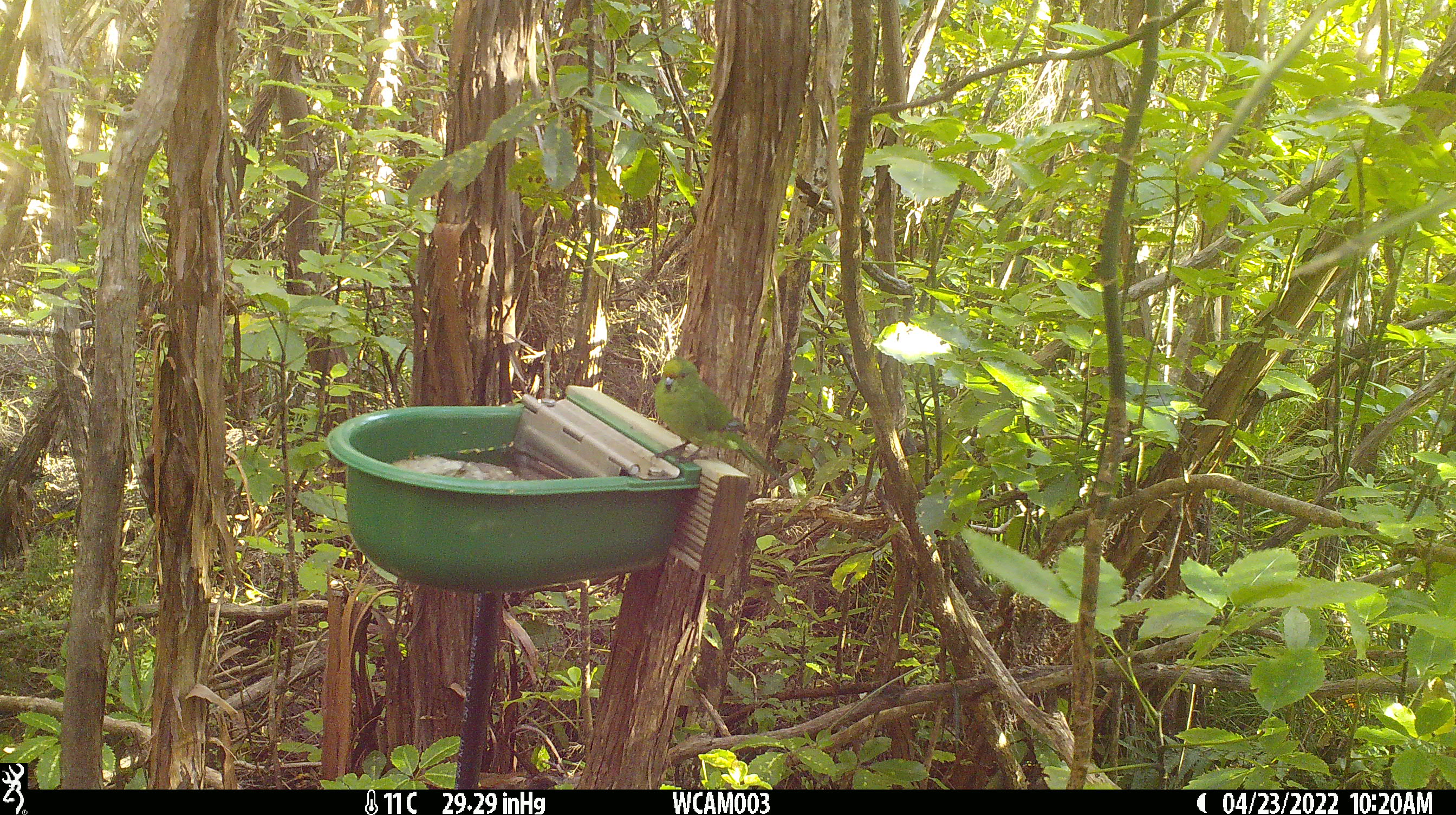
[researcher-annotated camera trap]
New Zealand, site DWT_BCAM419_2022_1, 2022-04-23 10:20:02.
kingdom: Animalia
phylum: Chordata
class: Aves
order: Psittaciformes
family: Psittaculidae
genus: Cyanoramphus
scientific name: Cyanoramphus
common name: parakeet